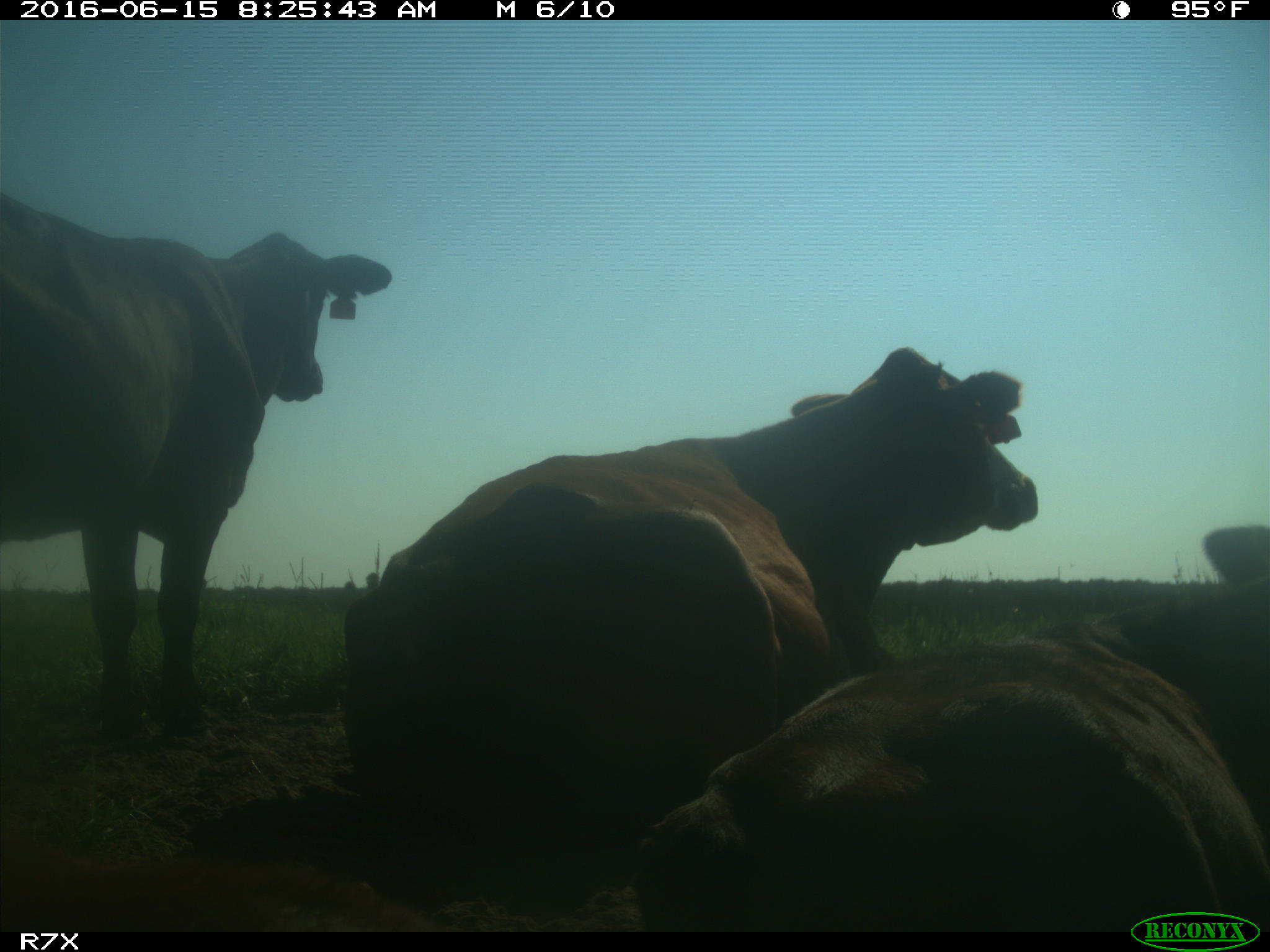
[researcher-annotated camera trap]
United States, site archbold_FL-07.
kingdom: Animalia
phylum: Chordata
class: Mammalia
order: Artiodactyla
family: Bovidae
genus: Bos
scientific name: Bos taurus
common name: domestic cow